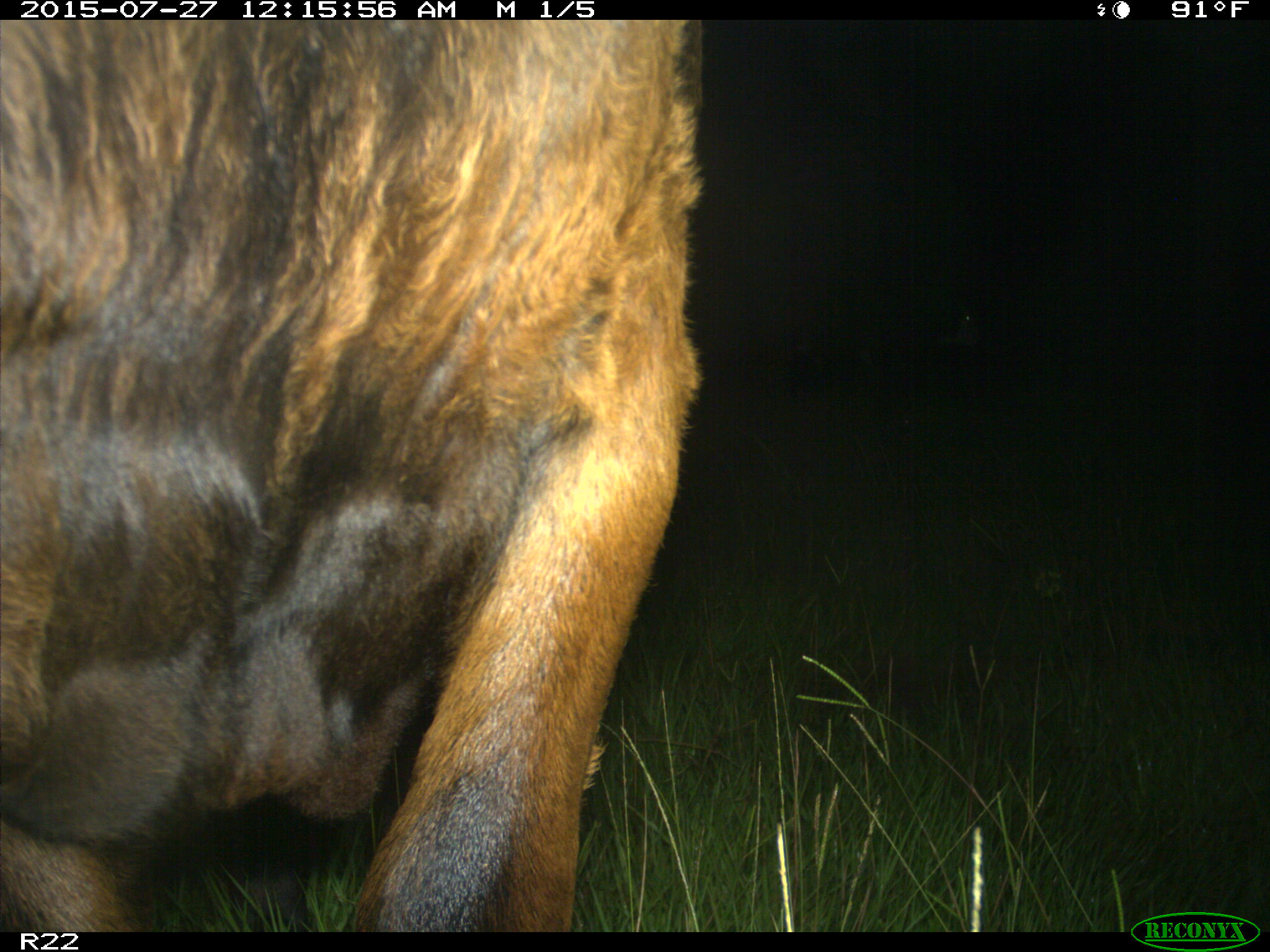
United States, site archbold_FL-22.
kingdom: Animalia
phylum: Chordata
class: Mammalia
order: Artiodactyla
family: Bovidae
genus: Bos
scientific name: Bos taurus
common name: domestic cow